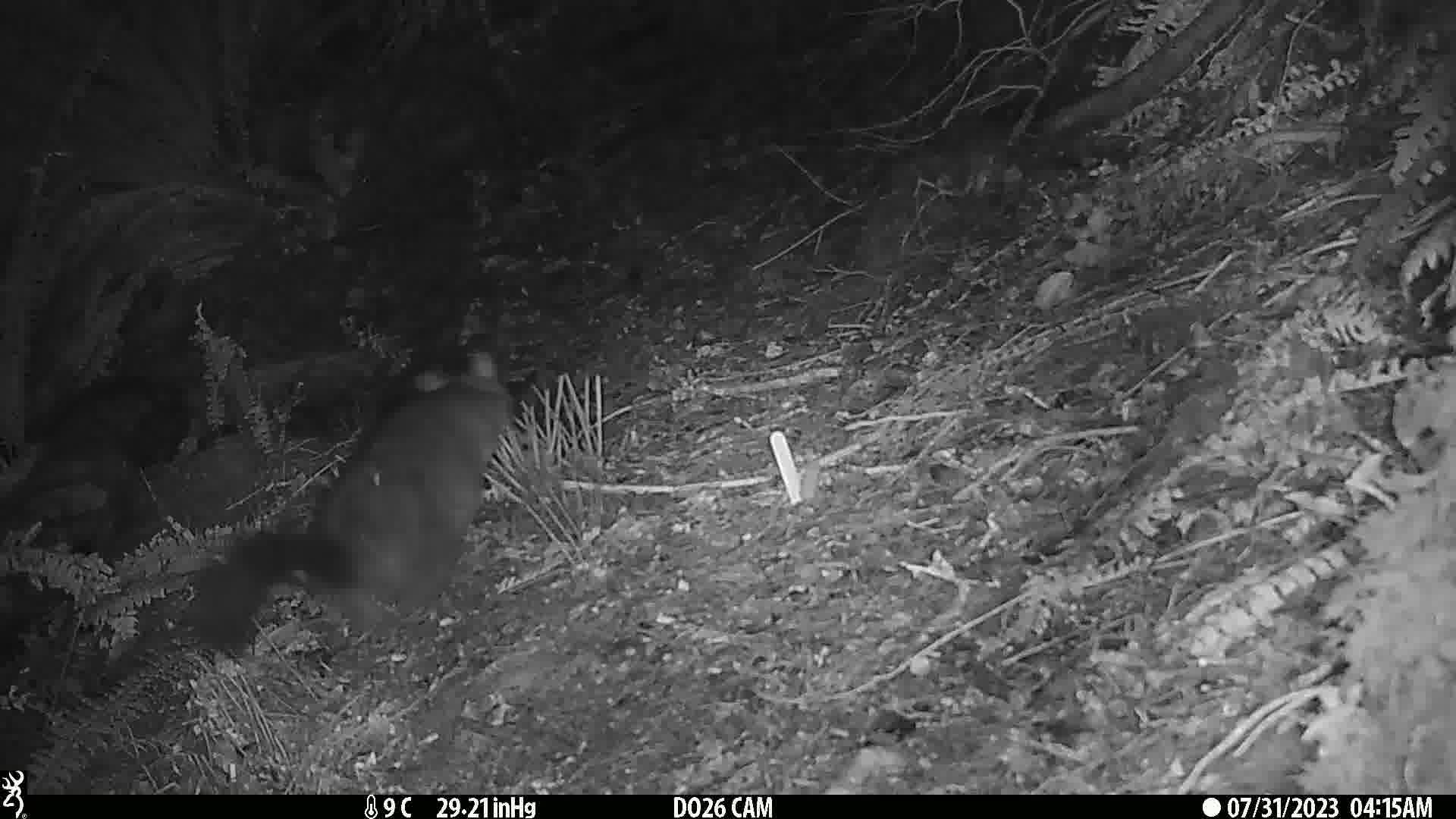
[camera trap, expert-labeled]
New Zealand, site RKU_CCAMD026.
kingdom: Animalia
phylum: Chordata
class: Mammalia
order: Diprotodontia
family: Phalangeridae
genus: Trichosurus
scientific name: Trichosurus vulpecula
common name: common brushtail possum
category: possum